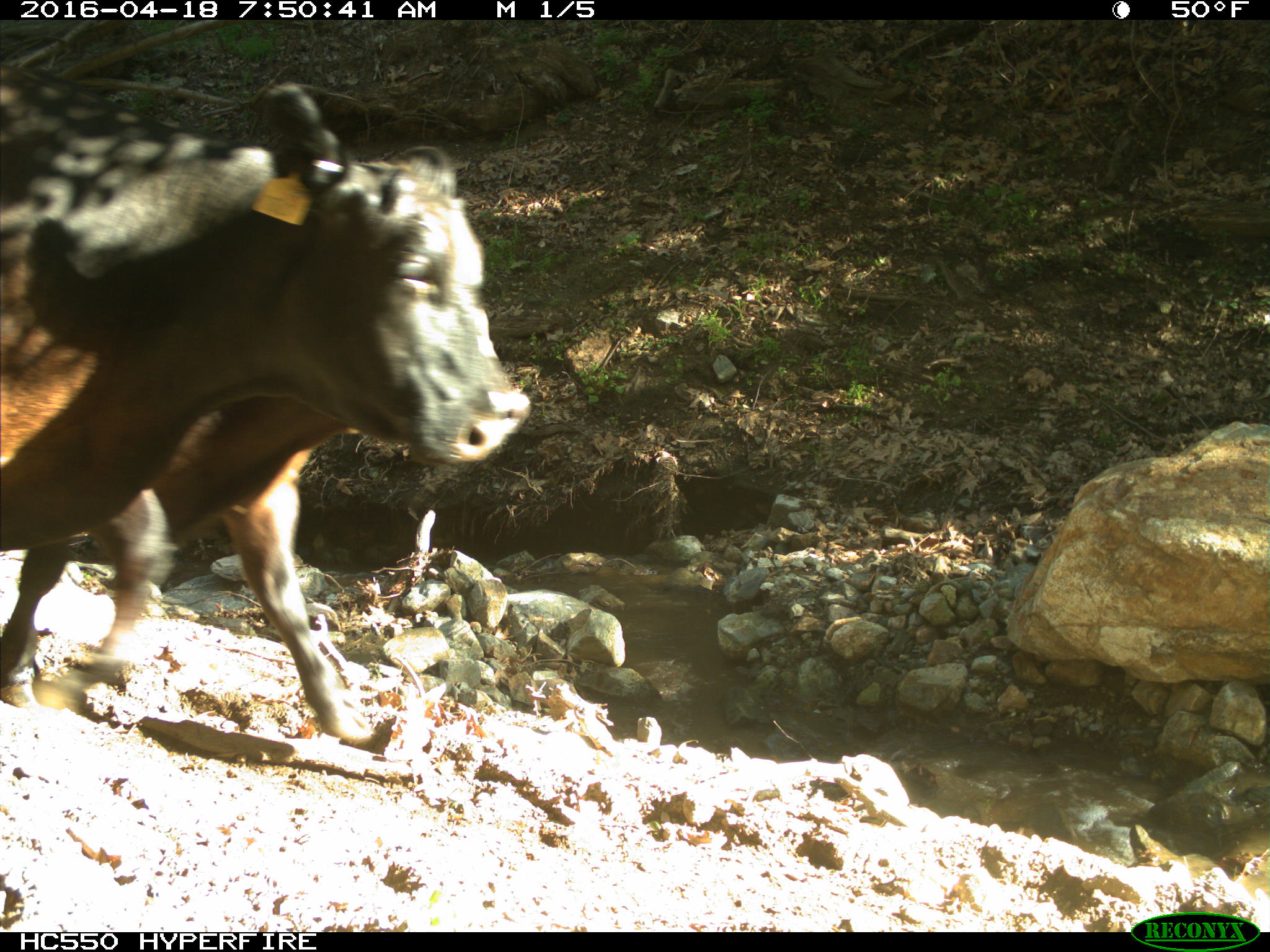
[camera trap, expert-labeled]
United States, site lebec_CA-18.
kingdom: Animalia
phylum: Chordata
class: Mammalia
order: Artiodactyla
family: Bovidae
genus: Bos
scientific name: Bos taurus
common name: domestic cow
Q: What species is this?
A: Bos taurus (domestic cow).